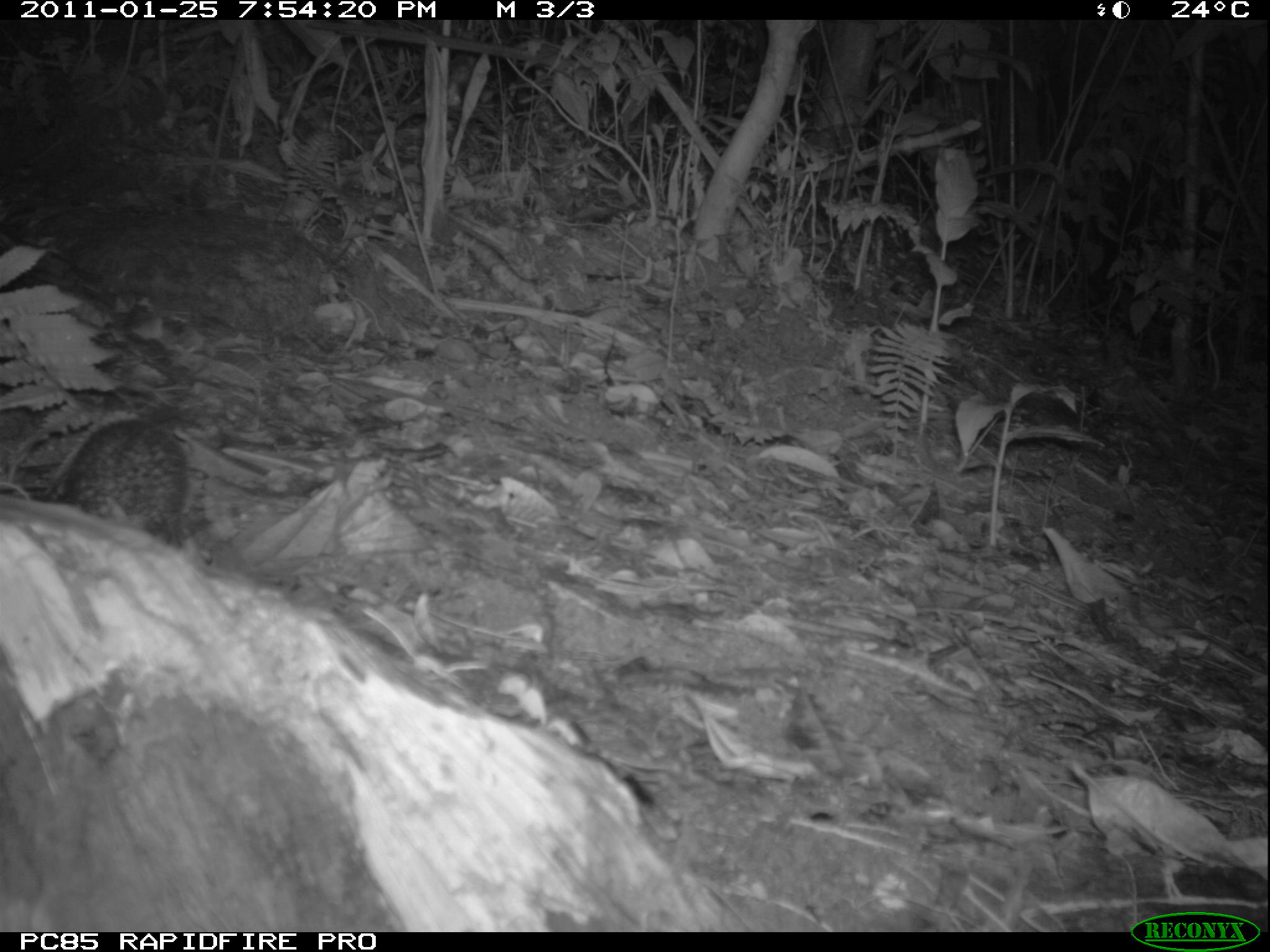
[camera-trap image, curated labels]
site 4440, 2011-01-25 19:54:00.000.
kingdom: Animalia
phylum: Chordata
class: Mammalia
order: Afrosoricida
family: Tenrecidae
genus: Setifer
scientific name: Setifer setosus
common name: greater hedgehog tenrec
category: setifer sp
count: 1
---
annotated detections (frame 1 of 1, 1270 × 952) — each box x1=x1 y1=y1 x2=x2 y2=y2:
setifer sp: x1=0 y1=495 x2=742 y2=930; x1=59 y1=414 x2=190 y2=553; x1=1151 y1=860 x2=1270 y2=932